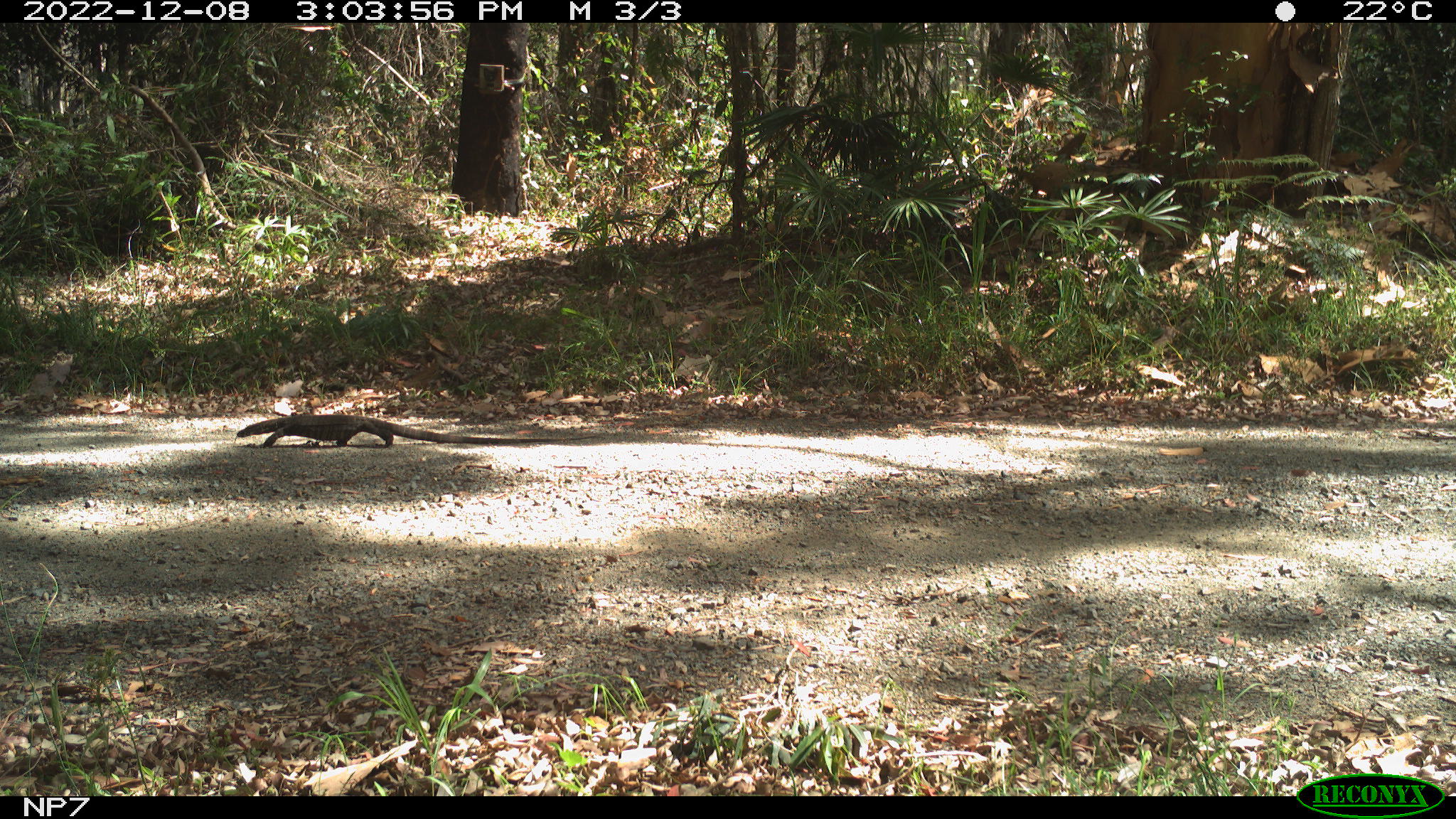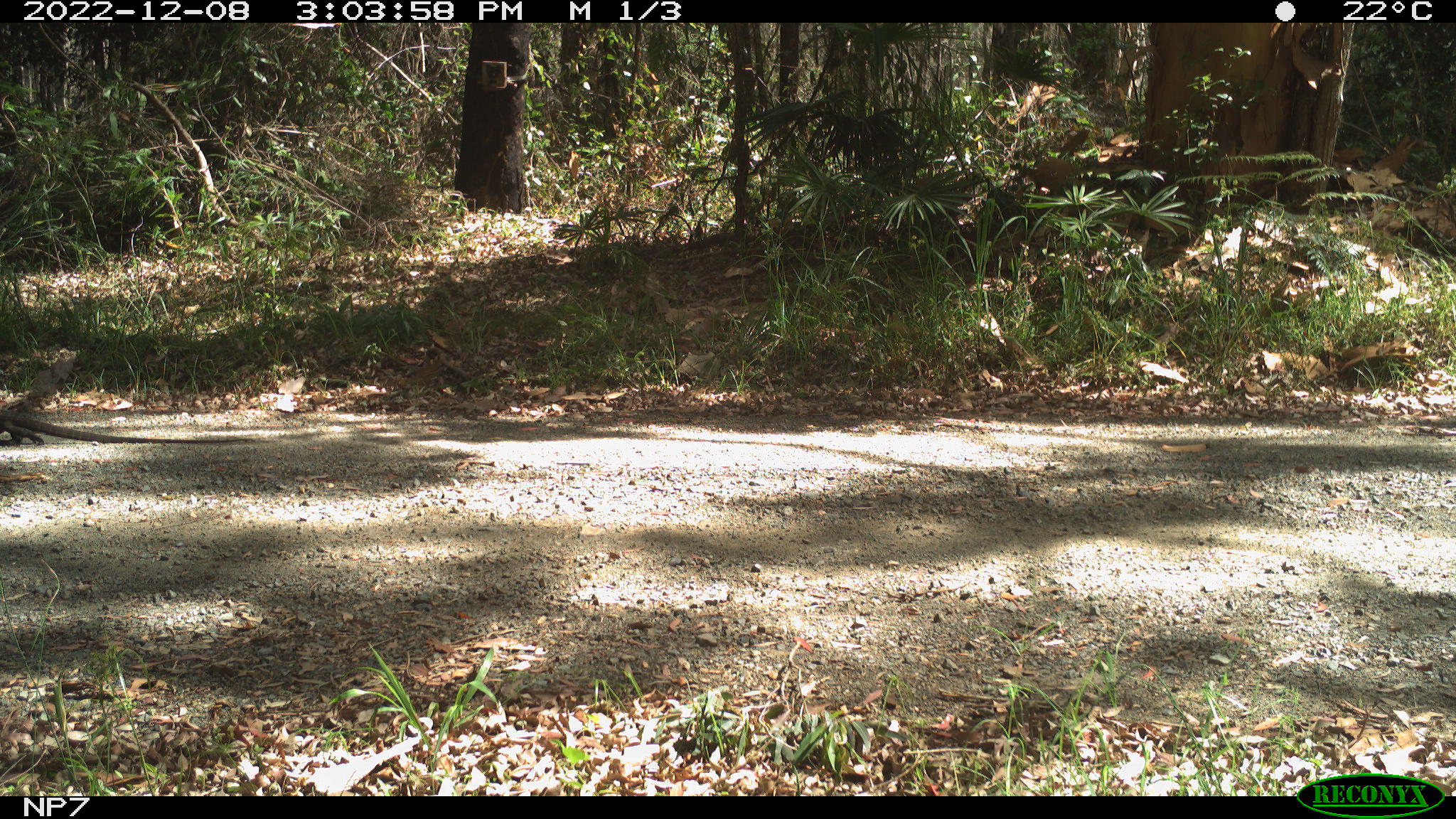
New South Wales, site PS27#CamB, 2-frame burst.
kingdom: Animalia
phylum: Chordata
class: Reptilia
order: Squamata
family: Varanidae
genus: Varanus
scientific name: Varanus varius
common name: lace monitor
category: goanna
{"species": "goanna (lace monitor) (Varanus varius)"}